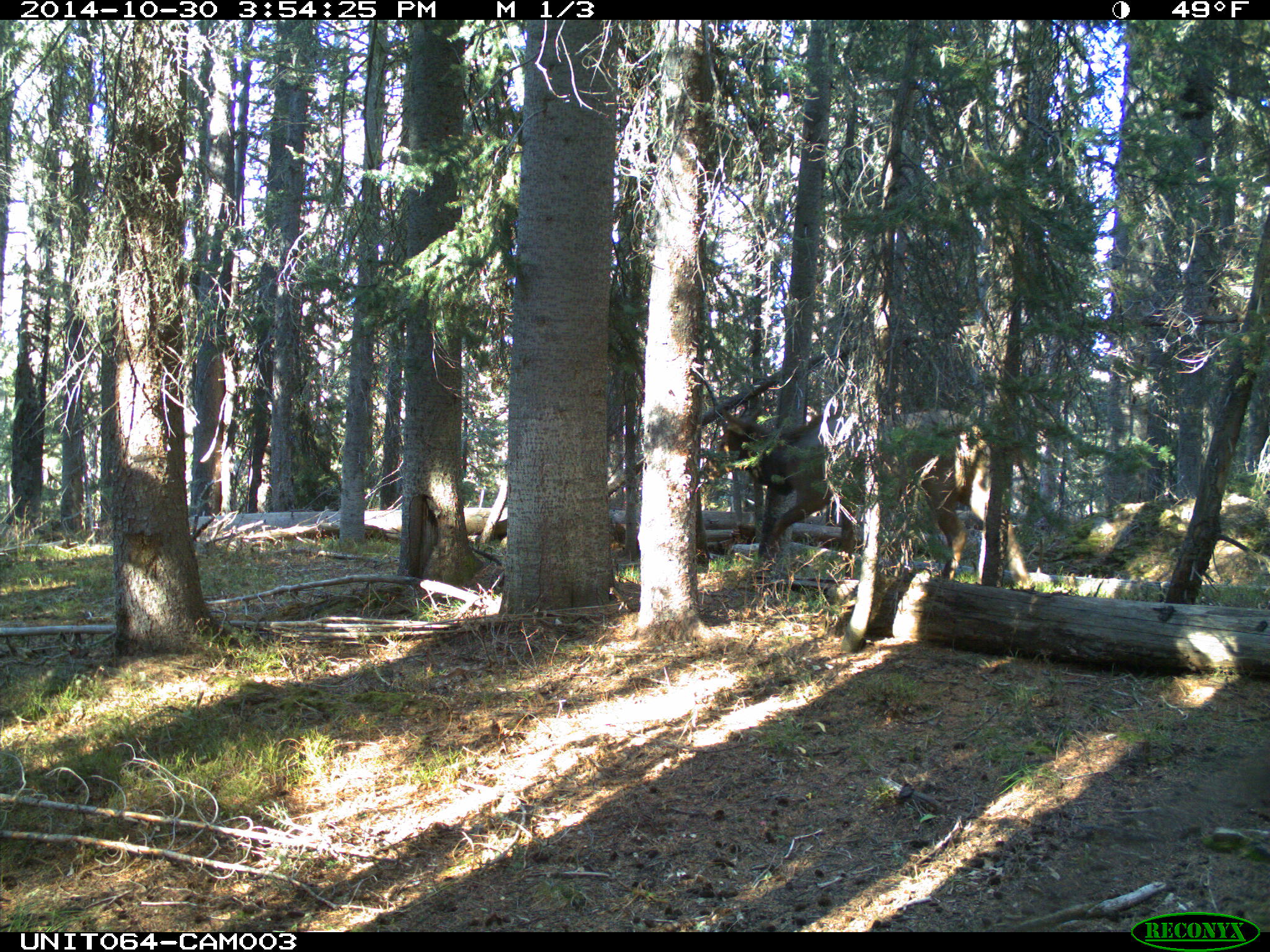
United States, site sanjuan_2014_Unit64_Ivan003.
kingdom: Animalia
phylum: Chordata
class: Mammalia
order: Artiodactyla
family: Cervidae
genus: Cervus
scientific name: Cervus elaphus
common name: red deer